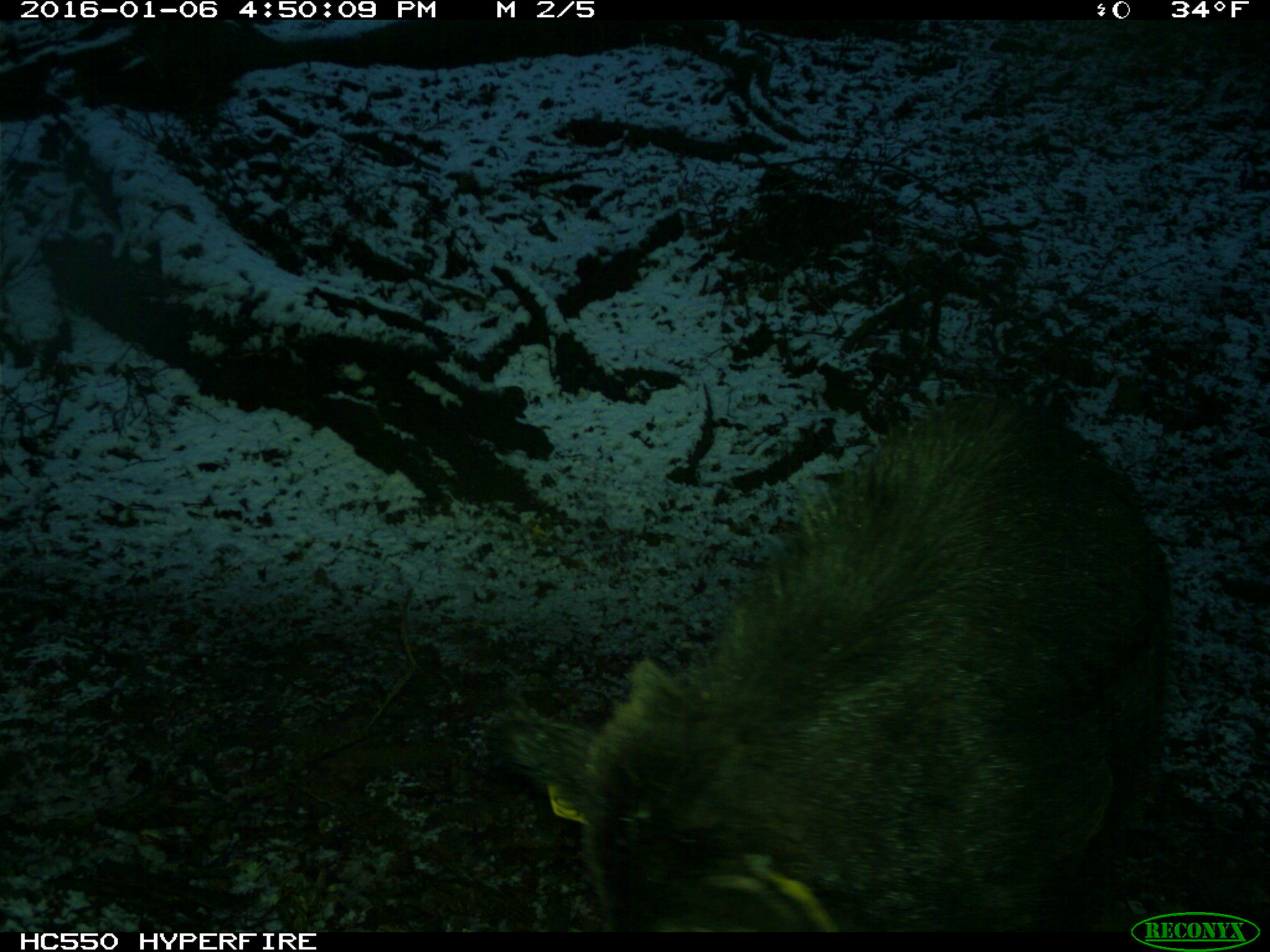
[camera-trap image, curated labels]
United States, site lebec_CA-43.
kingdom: Animalia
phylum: Chordata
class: Mammalia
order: Artiodactyla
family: Suidae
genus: Sus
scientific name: Sus scrofa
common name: wild boar